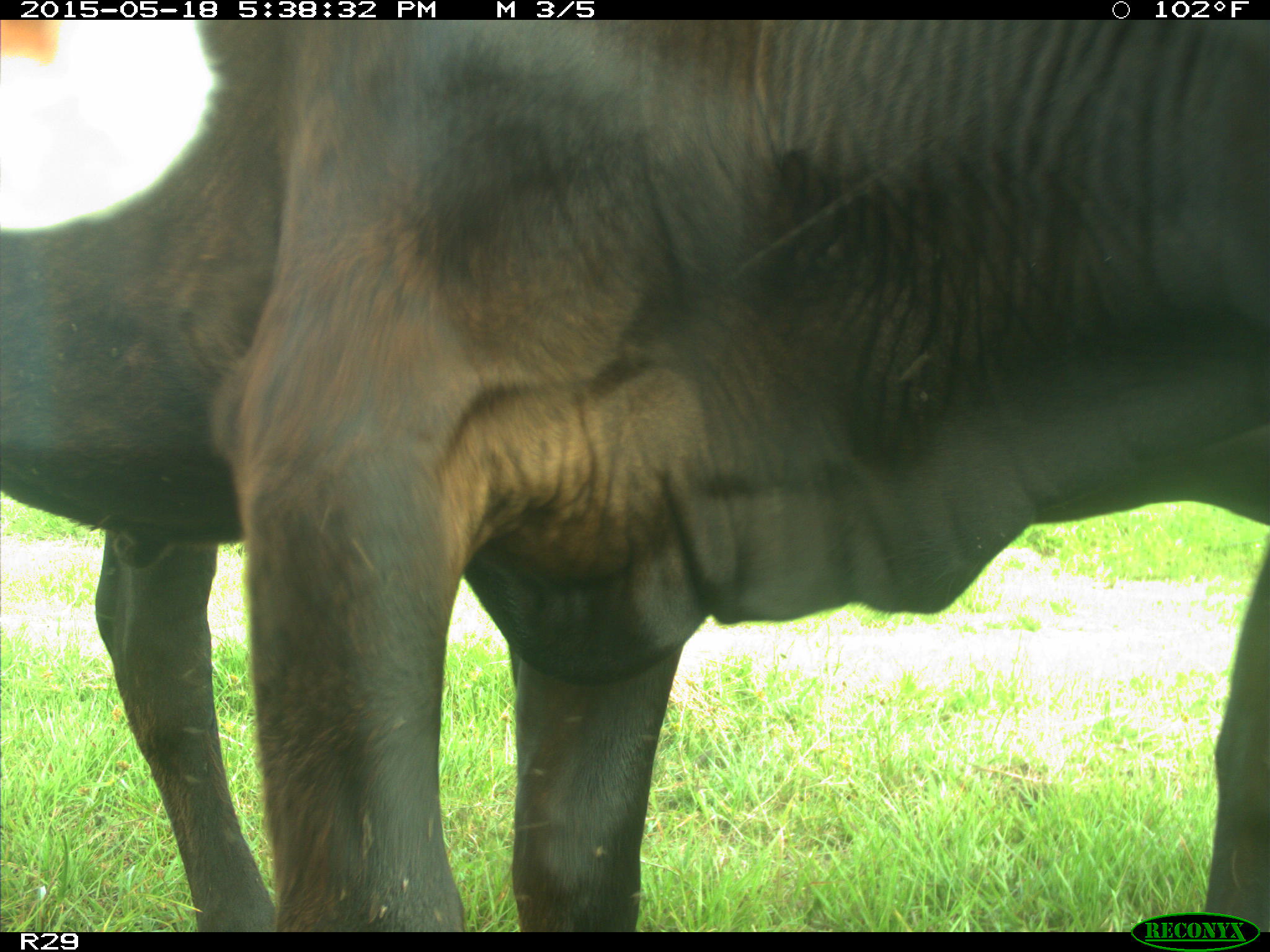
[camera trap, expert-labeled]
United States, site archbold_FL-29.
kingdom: Animalia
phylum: Chordata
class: Mammalia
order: Artiodactyla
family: Bovidae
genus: Bos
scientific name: Bos taurus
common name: domestic cow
Bos taurus (domestic cow).